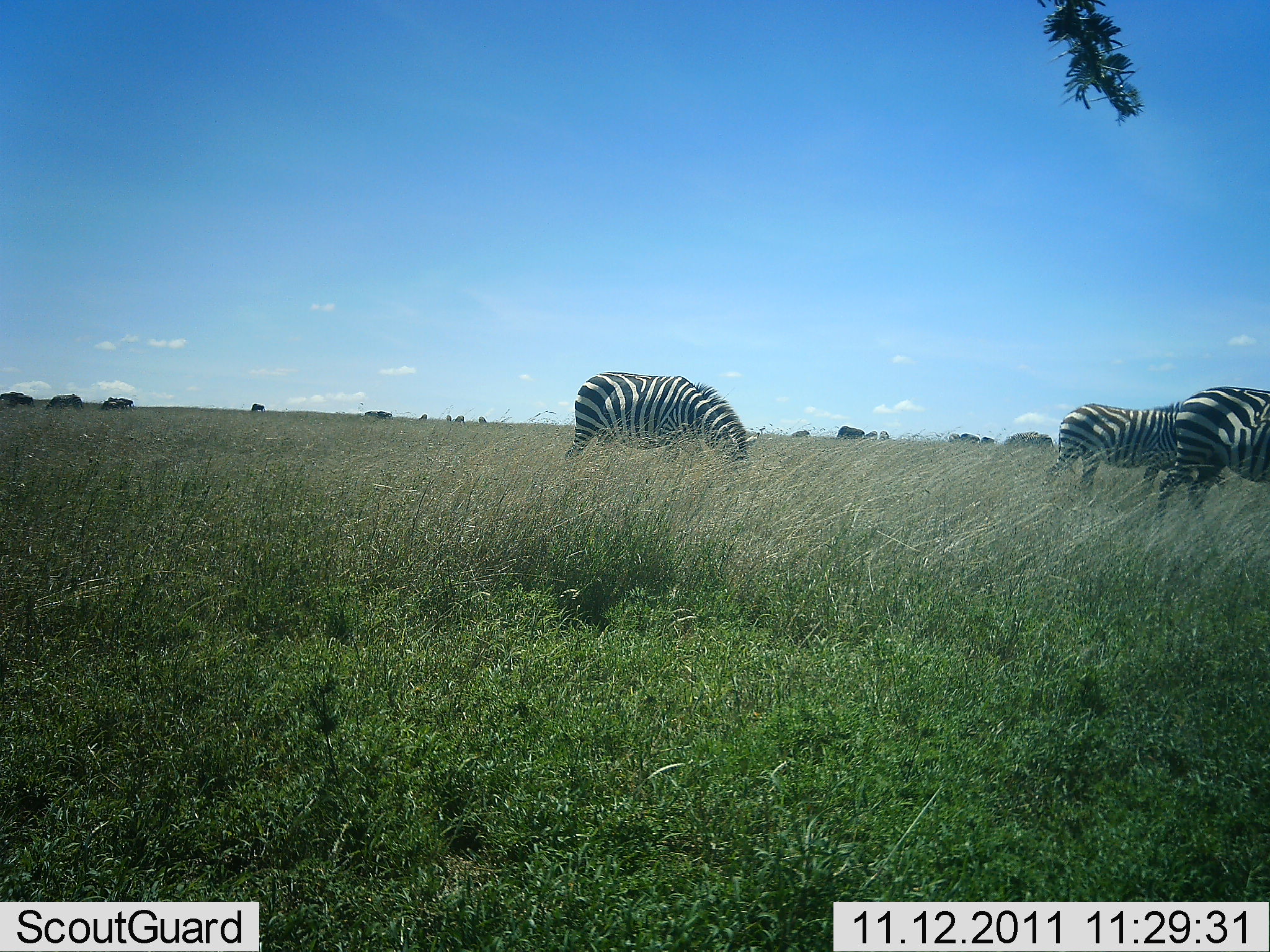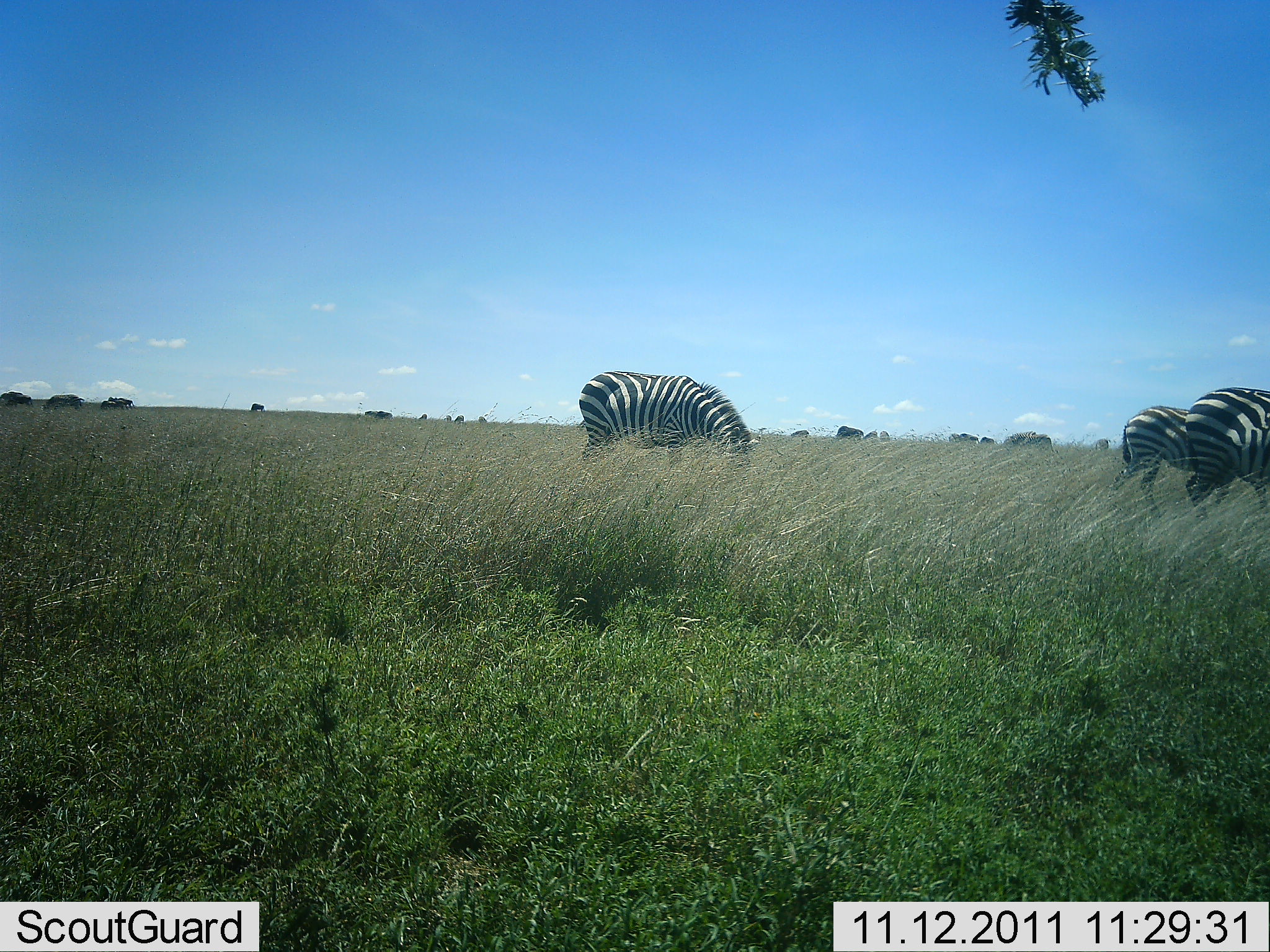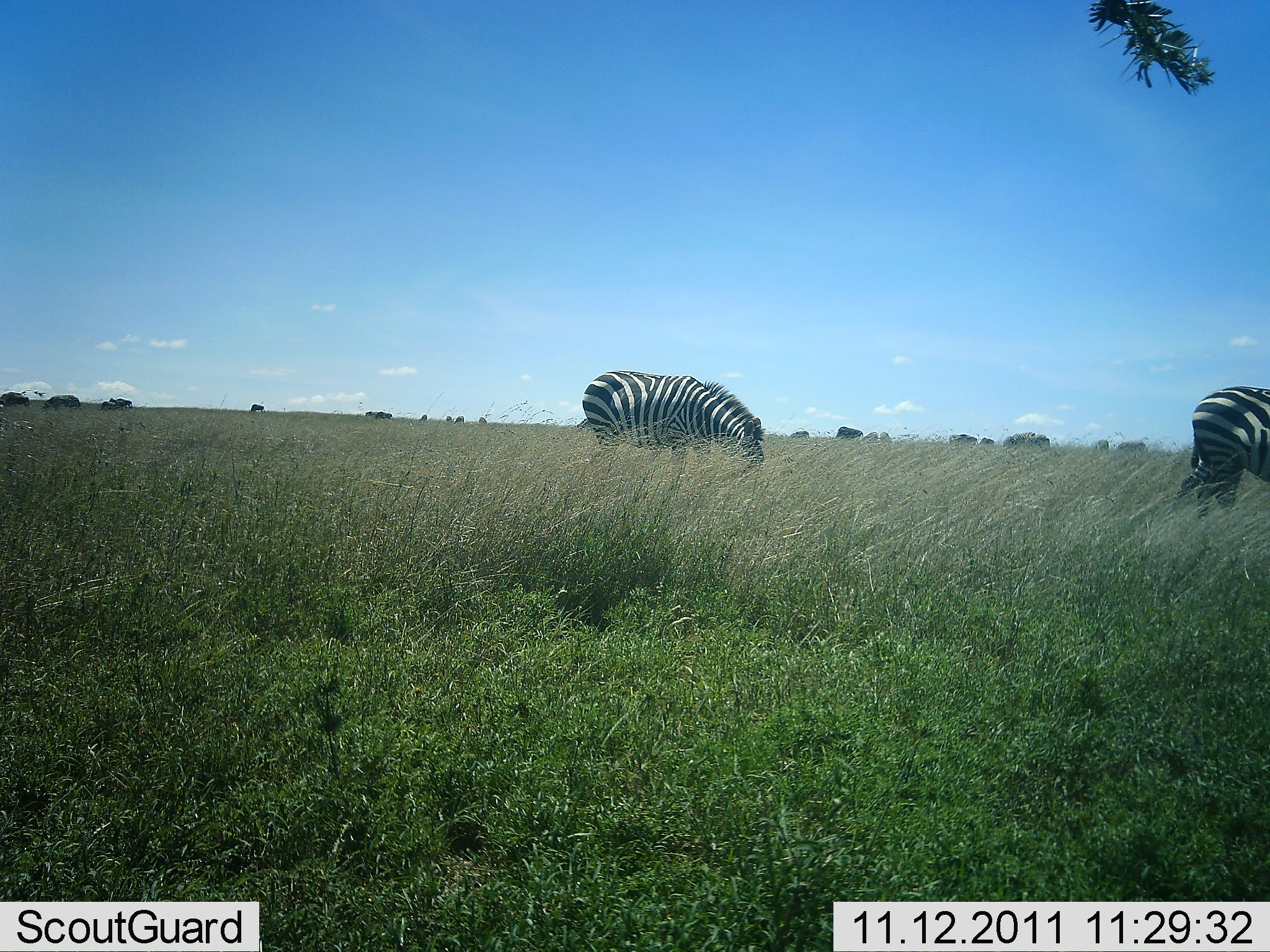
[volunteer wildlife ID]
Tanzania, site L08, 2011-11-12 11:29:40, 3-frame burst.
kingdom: Animalia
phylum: Chordata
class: Mammalia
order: Perissodactyla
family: Equidae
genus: Equus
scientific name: Equus quagga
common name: plains zebra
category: zebra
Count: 3.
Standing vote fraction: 15%.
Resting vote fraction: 0%.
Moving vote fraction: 62%.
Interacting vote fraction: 0%.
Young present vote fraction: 0%.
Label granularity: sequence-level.